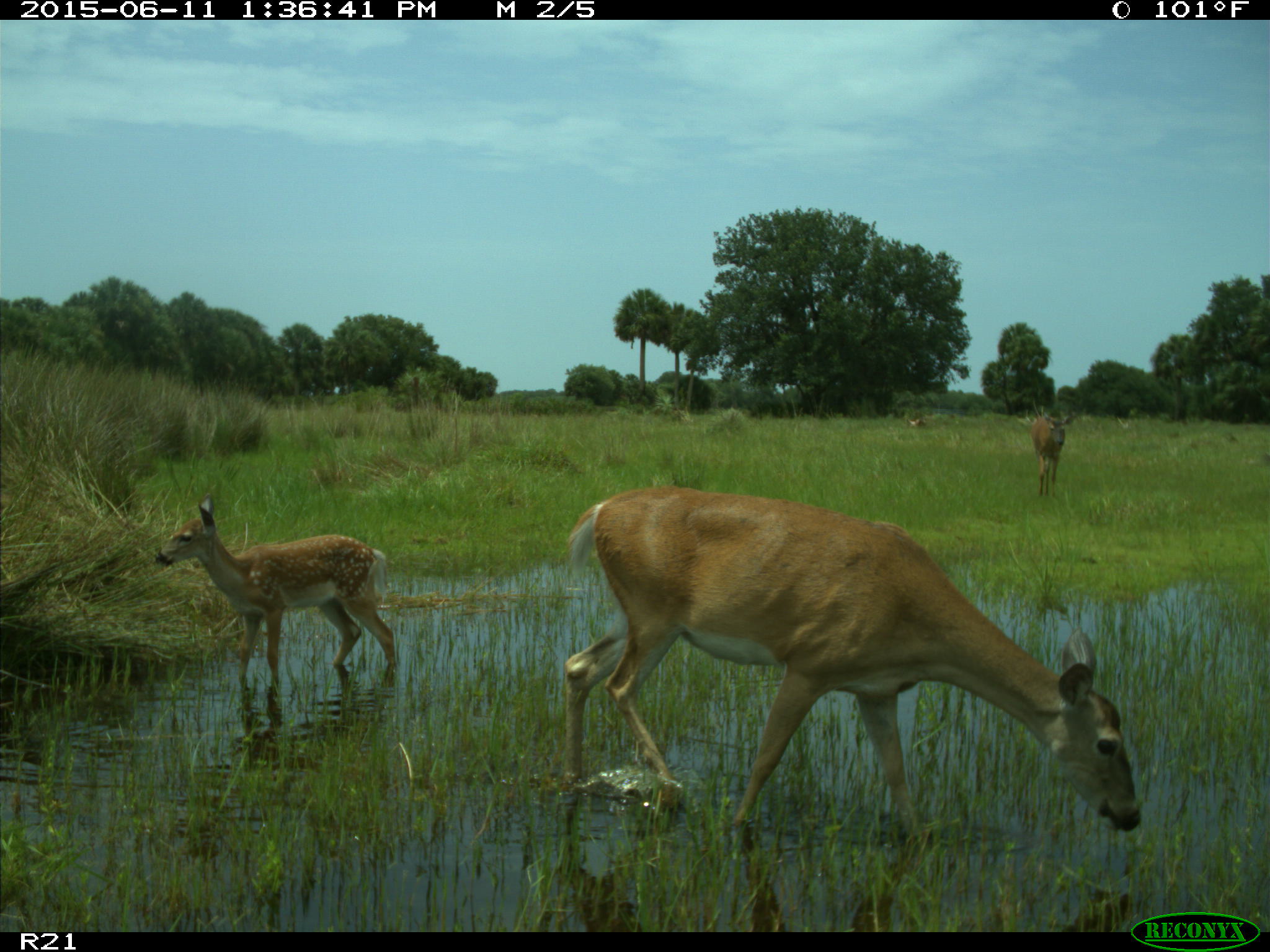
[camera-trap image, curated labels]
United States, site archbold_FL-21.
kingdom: Animalia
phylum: Chordata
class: Mammalia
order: Artiodactyla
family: Cervidae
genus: Odocoileus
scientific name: Odocoileus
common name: deer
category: unidentified deer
Unidentified deer (deer) (Odocoileus).